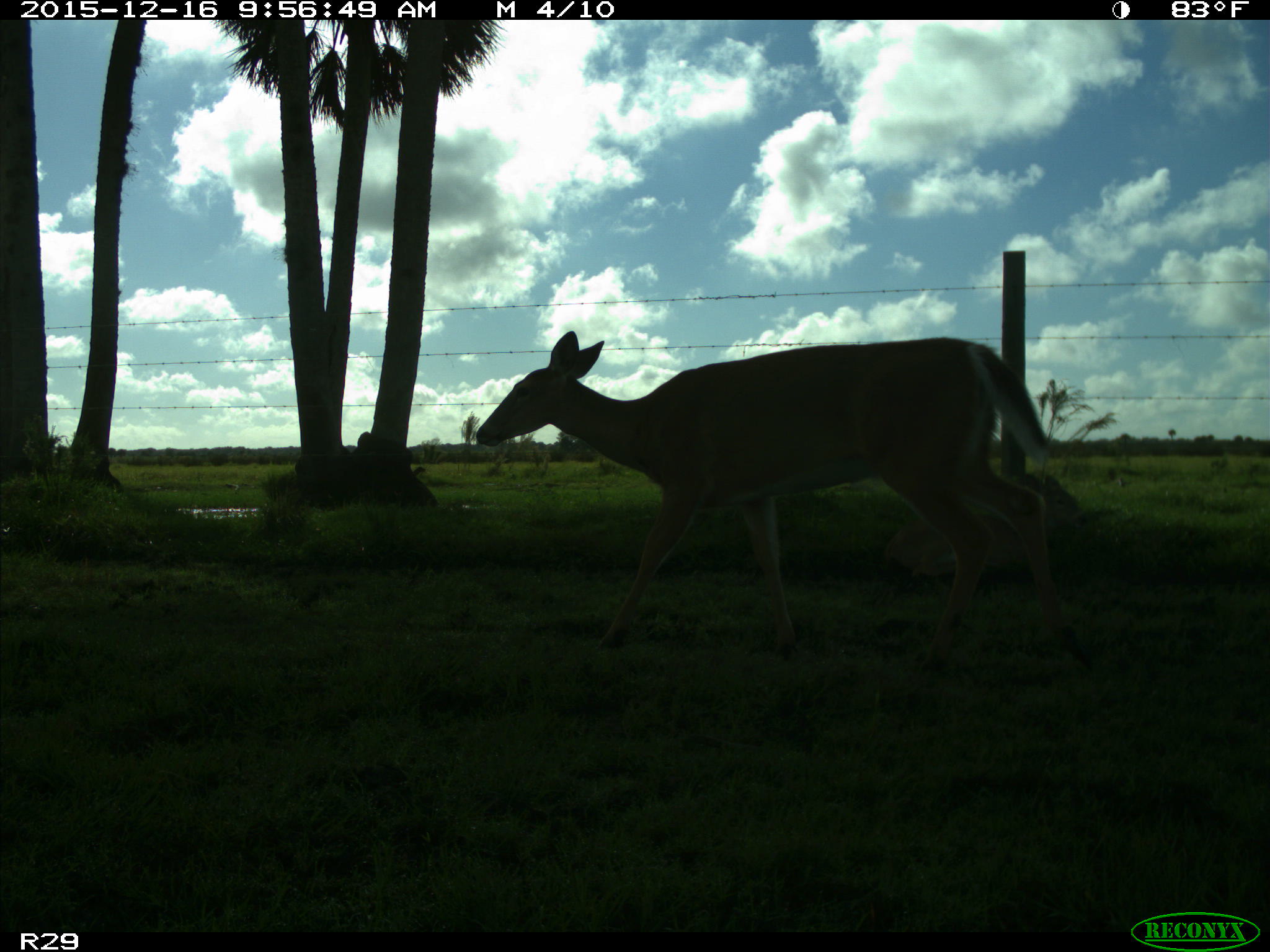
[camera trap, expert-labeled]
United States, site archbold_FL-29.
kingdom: Animalia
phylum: Chordata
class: Mammalia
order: Artiodactyla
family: Cervidae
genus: Odocoileus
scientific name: Odocoileus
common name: deer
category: unidentified deer